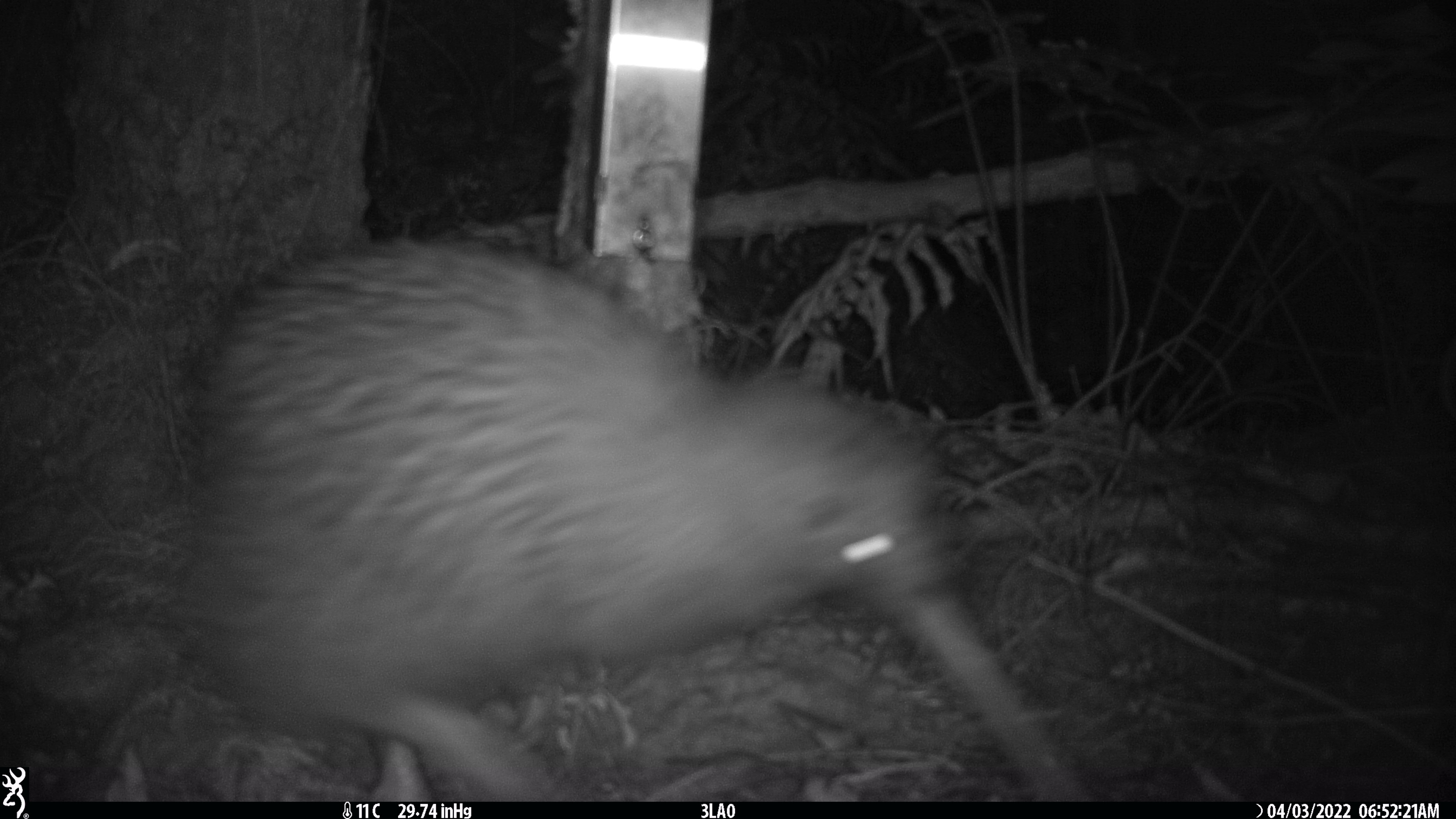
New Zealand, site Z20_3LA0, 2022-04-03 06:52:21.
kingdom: Animalia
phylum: Chordata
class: Aves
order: Apterygiformes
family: Apterygidae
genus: Apteryx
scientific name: Apteryx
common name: kiwi